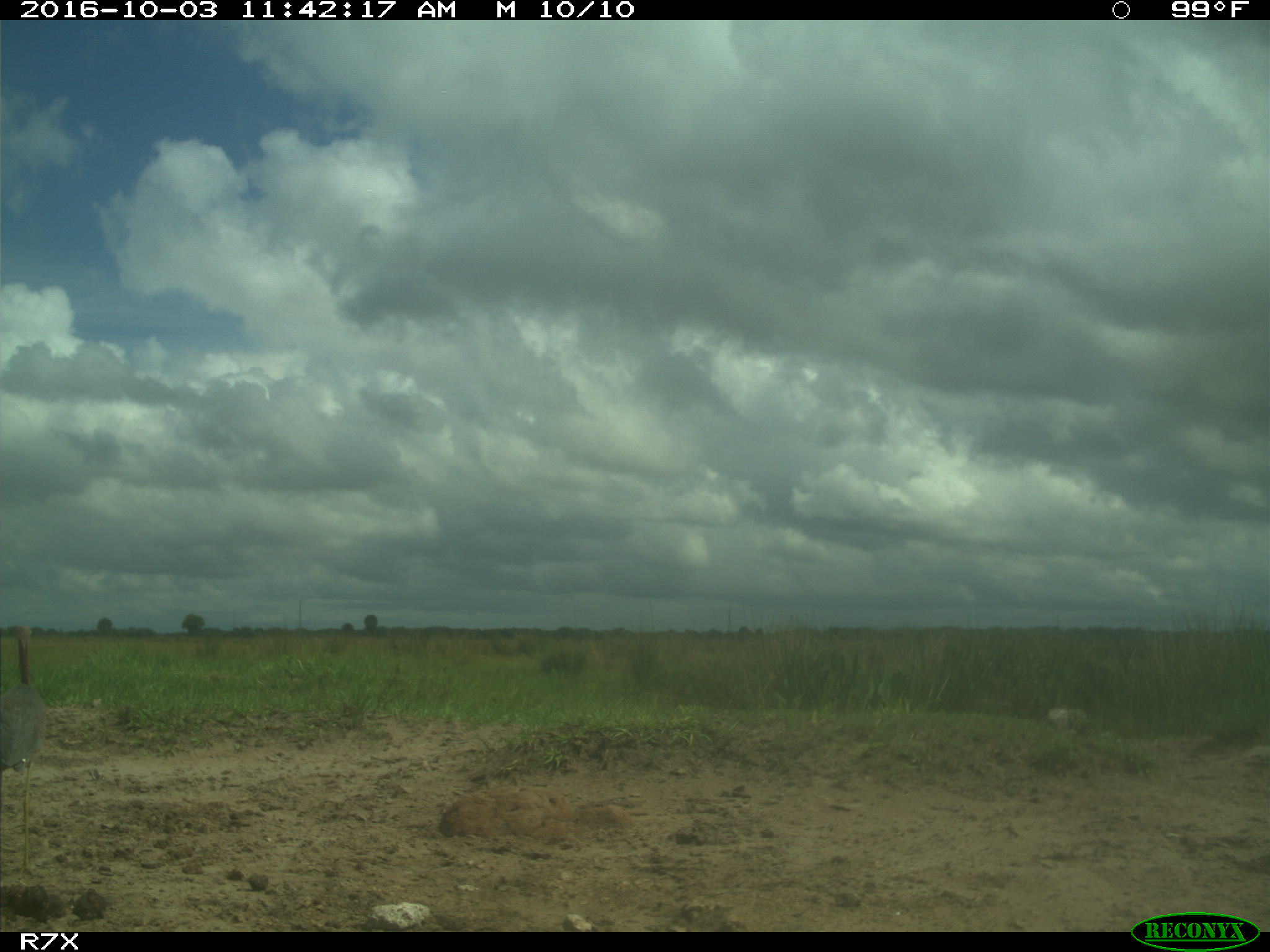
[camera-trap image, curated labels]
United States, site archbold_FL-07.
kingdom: Animalia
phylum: Chordata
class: Aves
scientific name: Aves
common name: birds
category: unidentified bird